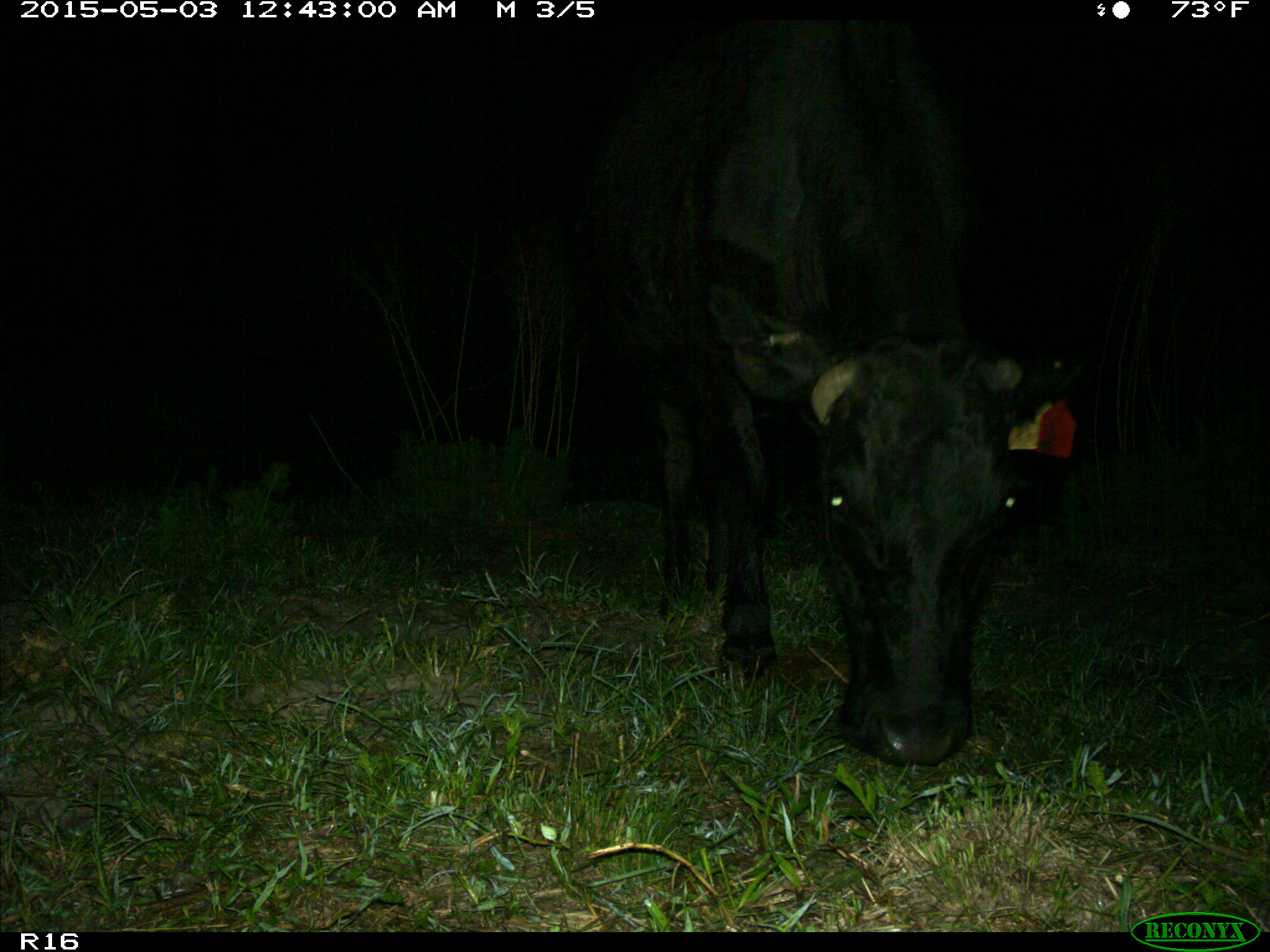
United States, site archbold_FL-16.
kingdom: Animalia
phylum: Chordata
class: Mammalia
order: Artiodactyla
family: Bovidae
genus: Bos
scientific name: Bos taurus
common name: domestic cow